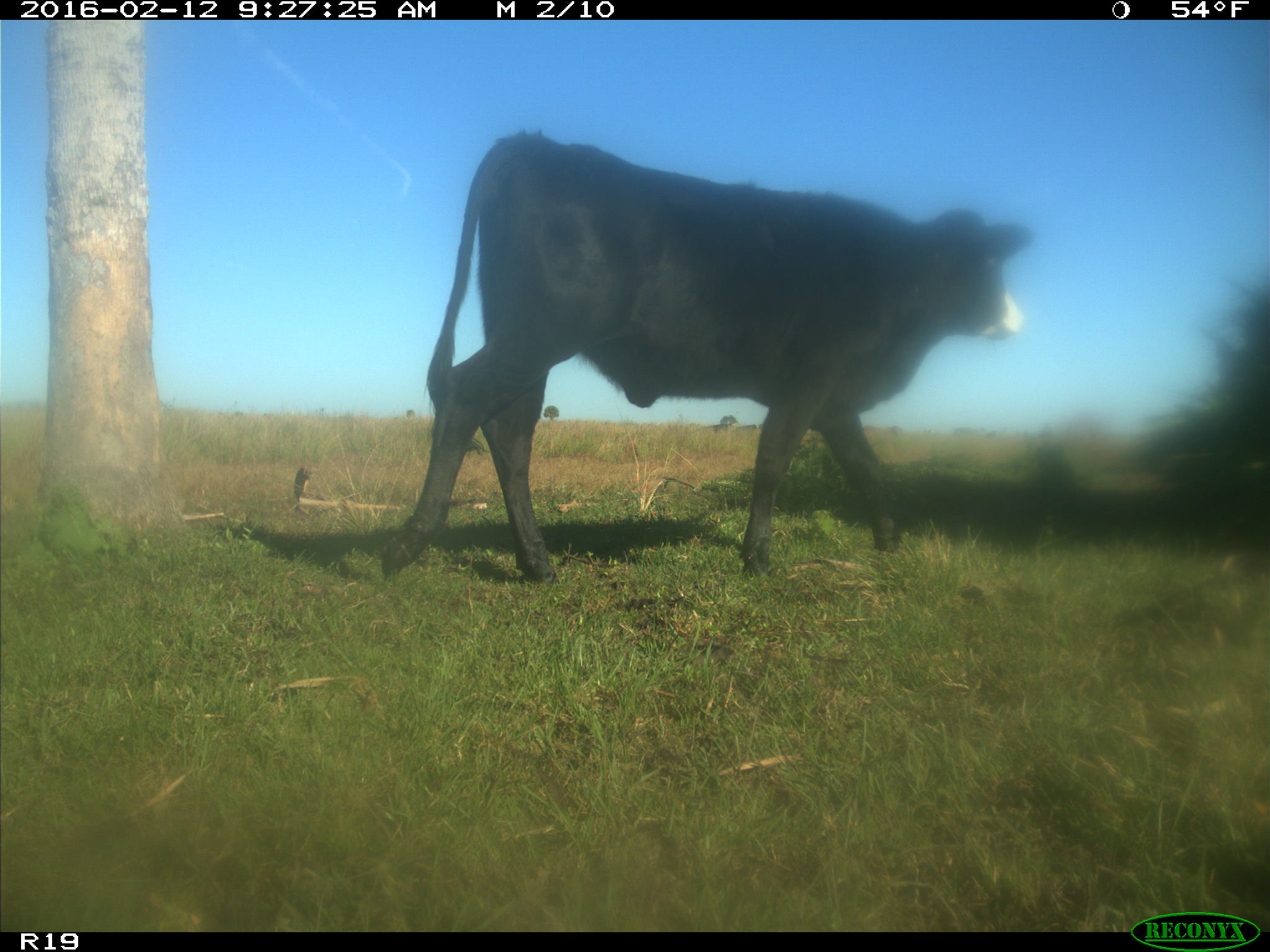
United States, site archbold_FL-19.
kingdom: Animalia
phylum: Chordata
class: Mammalia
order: Artiodactyla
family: Bovidae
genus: Bos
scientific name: Bos taurus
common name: domestic cow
Bos taurus (domestic cow).